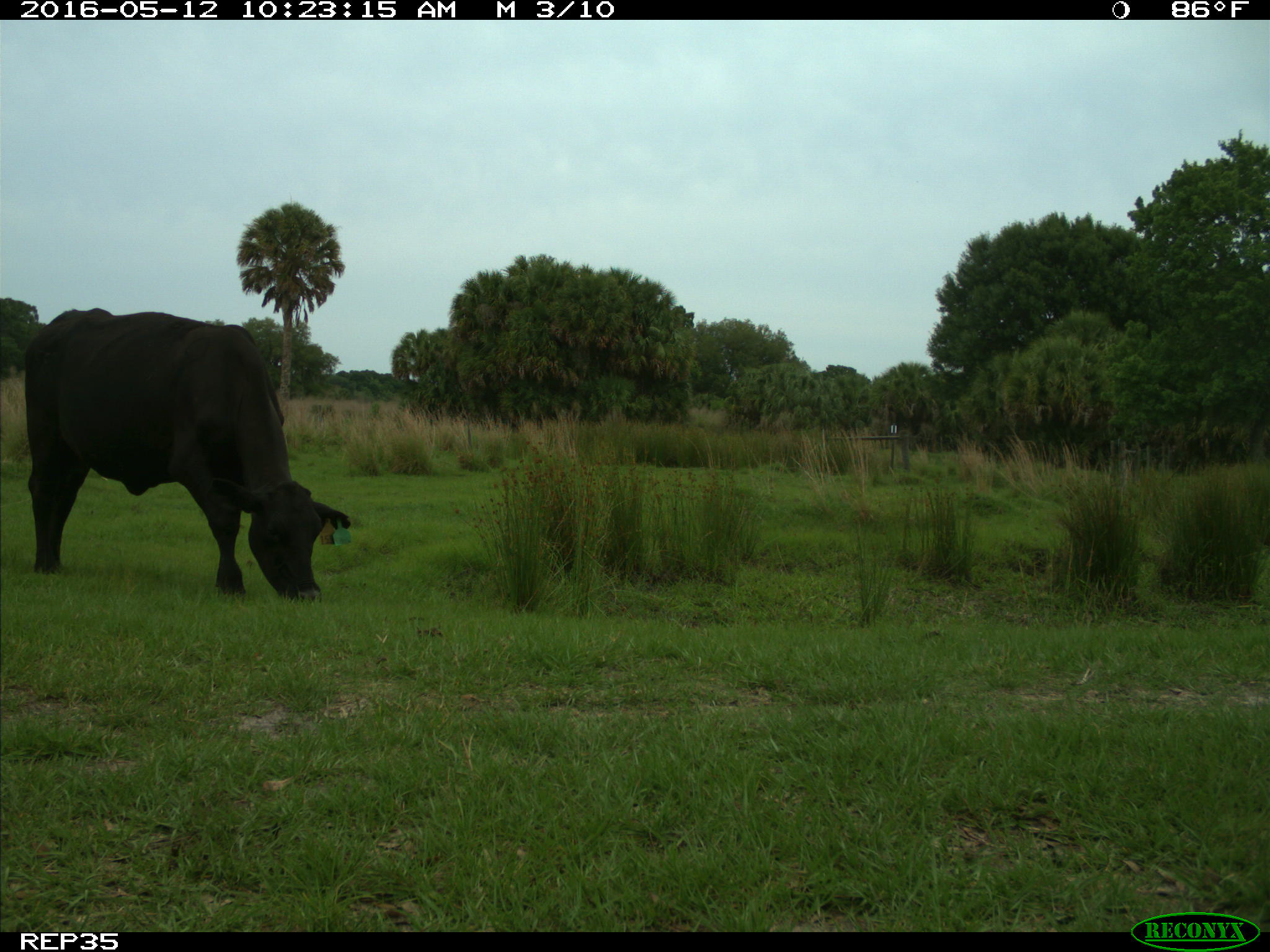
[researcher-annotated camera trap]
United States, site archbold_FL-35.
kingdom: Animalia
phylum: Chordata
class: Mammalia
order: Artiodactyla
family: Bovidae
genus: Bos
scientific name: Bos taurus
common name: domestic cow